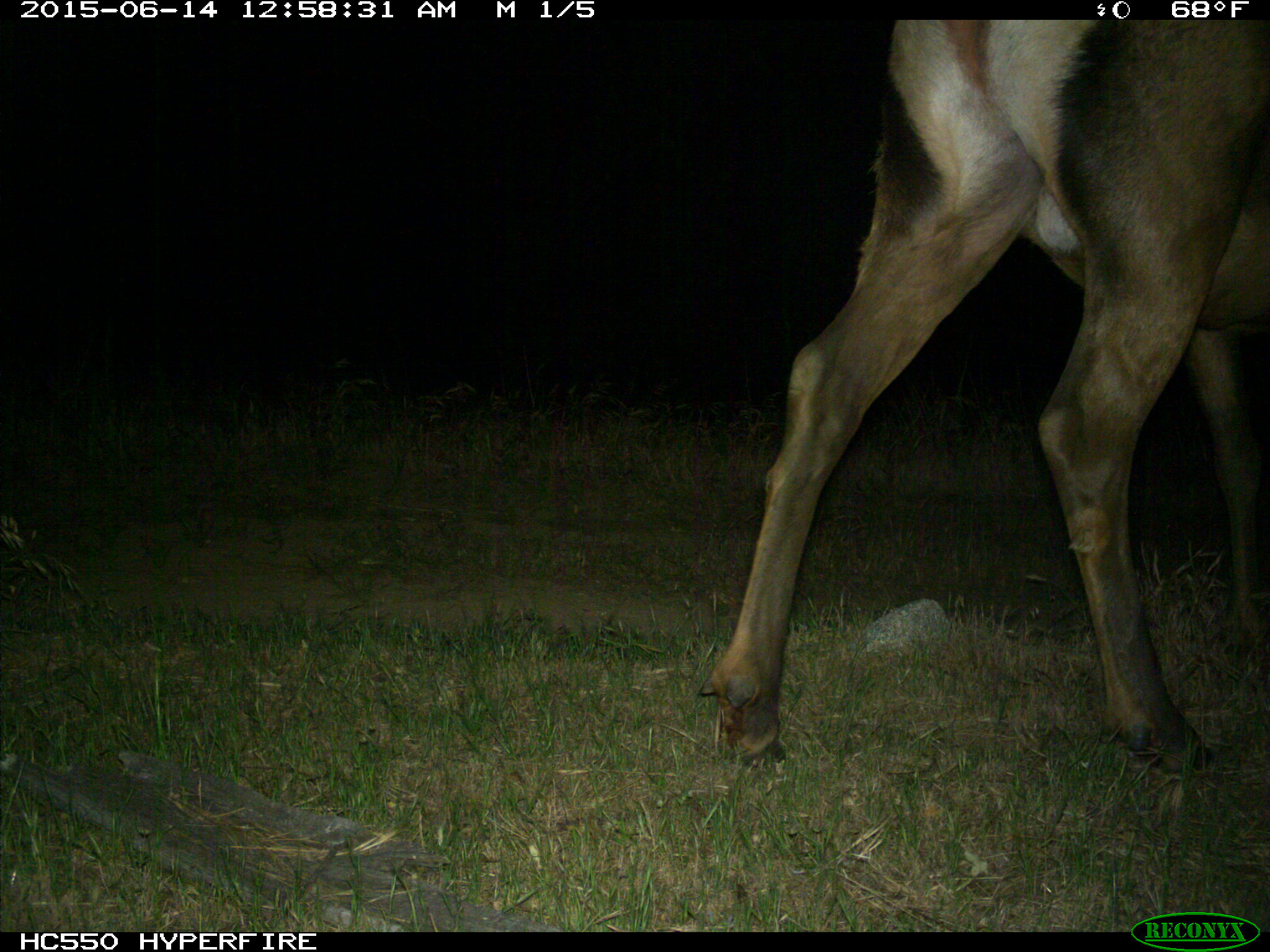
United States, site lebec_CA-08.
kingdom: Animalia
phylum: Chordata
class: Mammalia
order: Artiodactyla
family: Cervidae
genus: Cervus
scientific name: Cervus canadensis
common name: elk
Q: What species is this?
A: Cervus canadensis (elk).